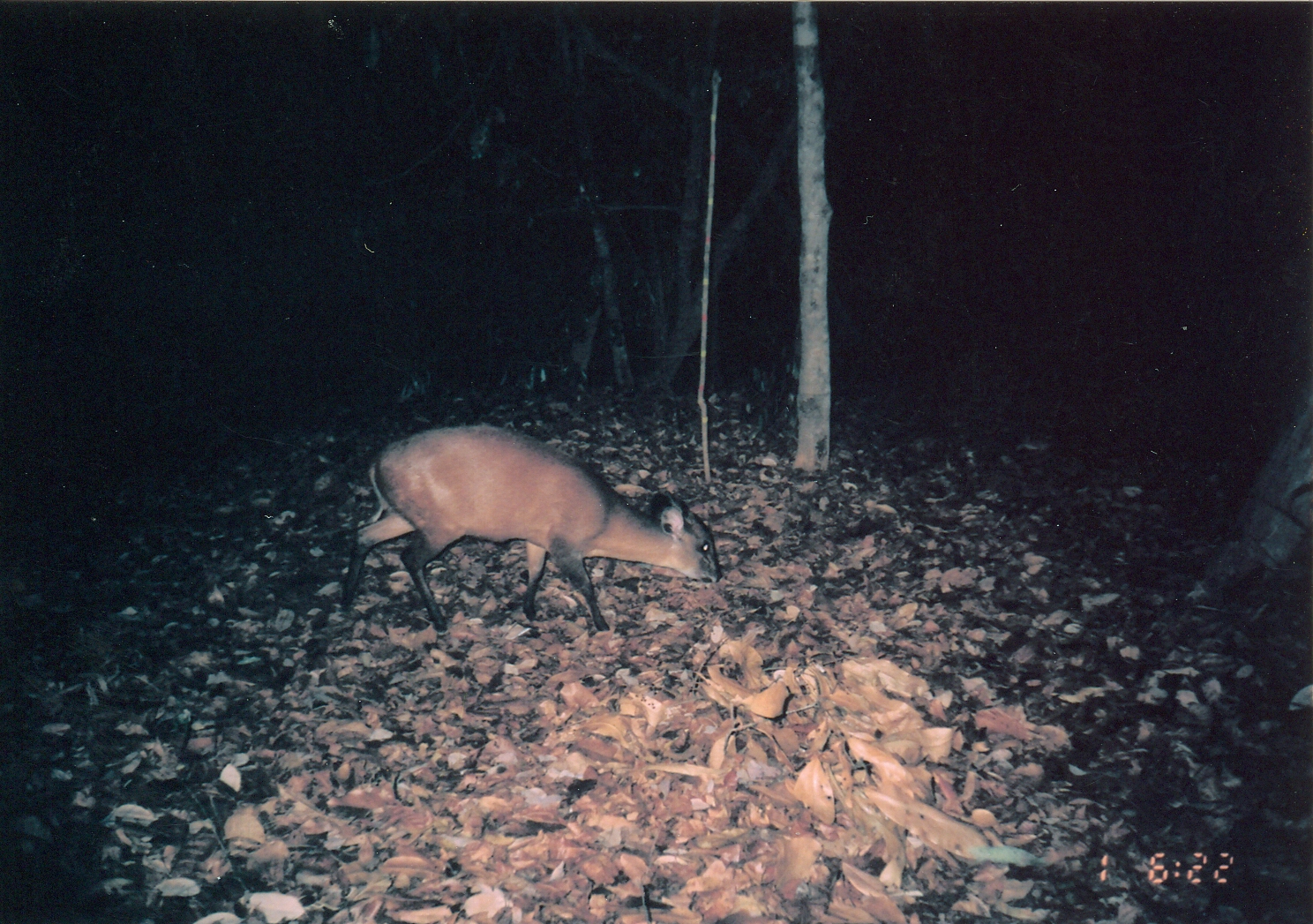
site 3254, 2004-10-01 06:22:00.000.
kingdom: Animalia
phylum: Chordata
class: Mammalia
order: Artiodactyla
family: Bovidae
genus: Cephalophus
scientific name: Cephalophus harveyi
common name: harvey's duiker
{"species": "Cephalophus harveyi (harvey's duiker)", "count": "1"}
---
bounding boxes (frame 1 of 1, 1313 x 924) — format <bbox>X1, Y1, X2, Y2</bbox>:
cephalophus harveyi: <bbox>338, 423, 721, 636</bbox>